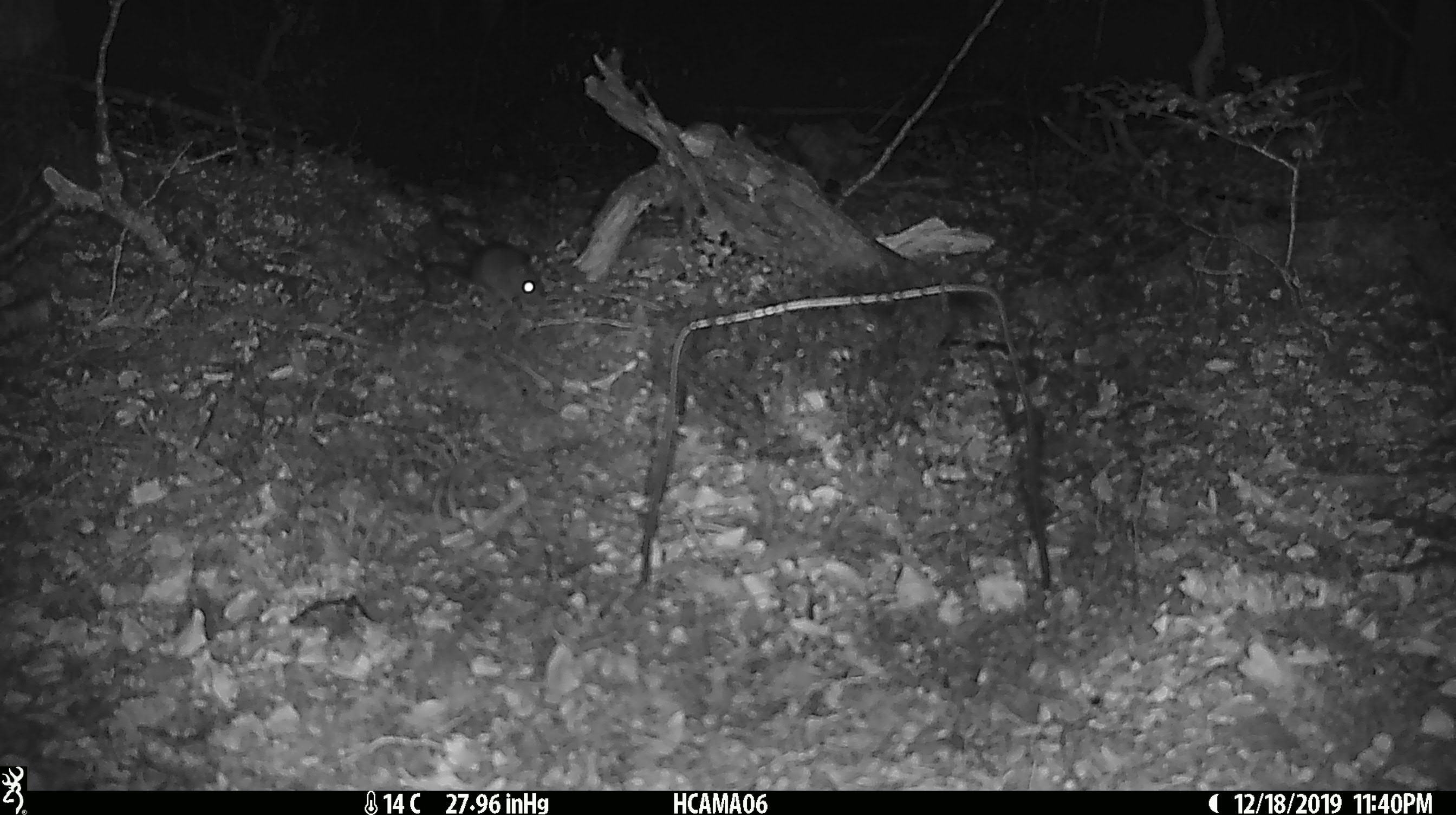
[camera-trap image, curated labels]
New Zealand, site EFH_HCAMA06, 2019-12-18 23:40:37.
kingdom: Animalia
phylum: Chordata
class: Mammalia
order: Rodentia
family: Muridae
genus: Mus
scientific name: Mus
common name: mouse